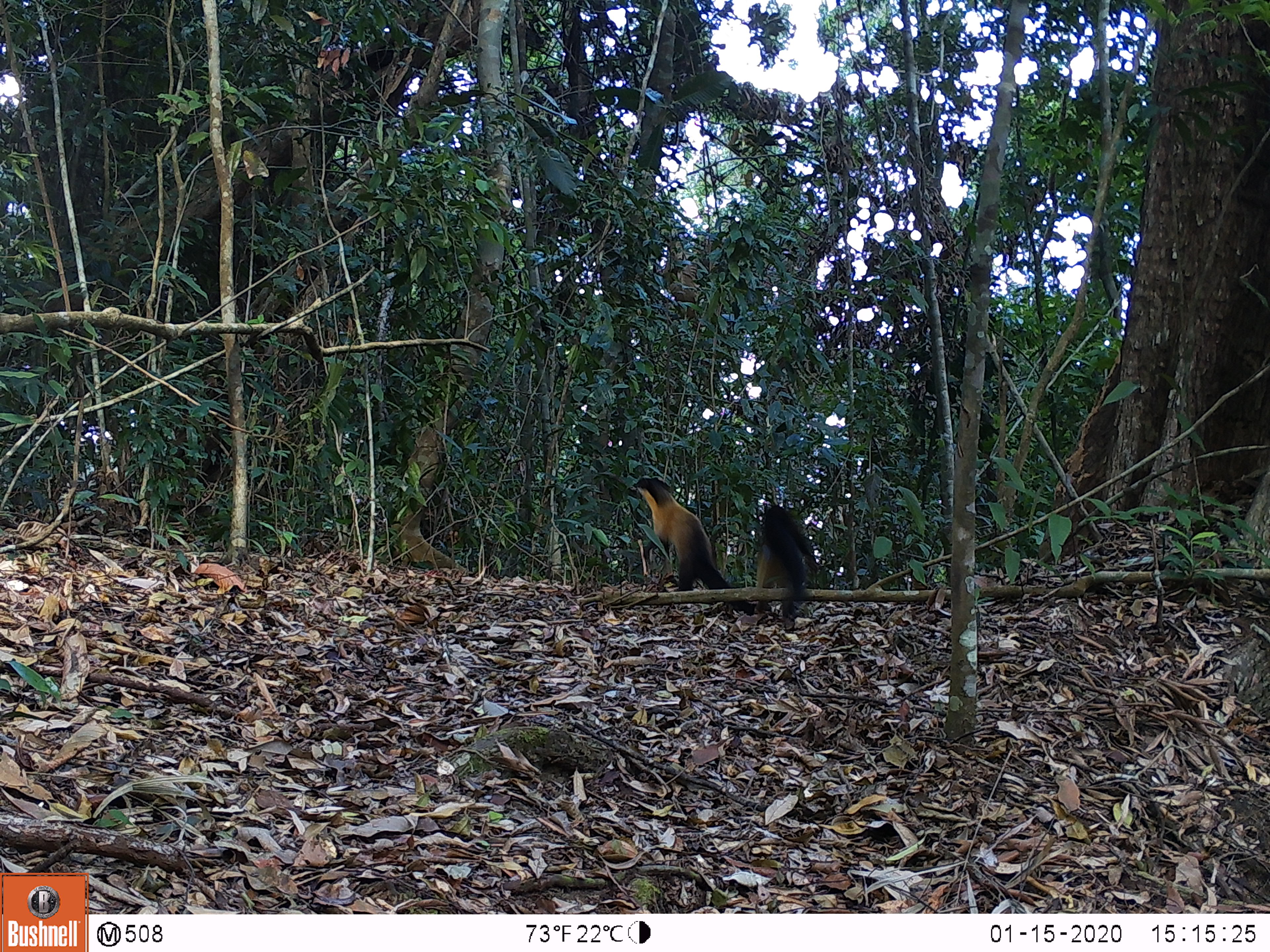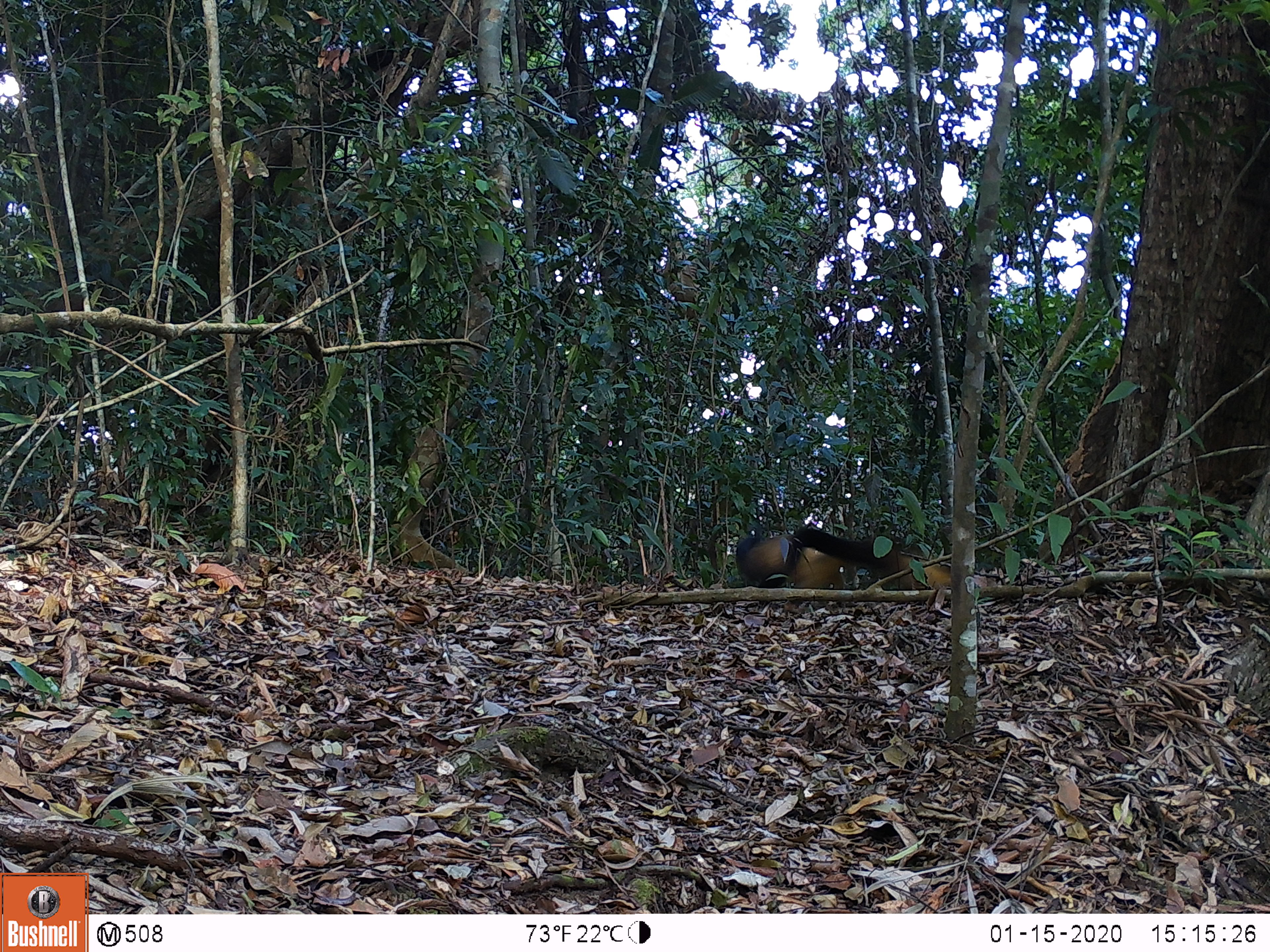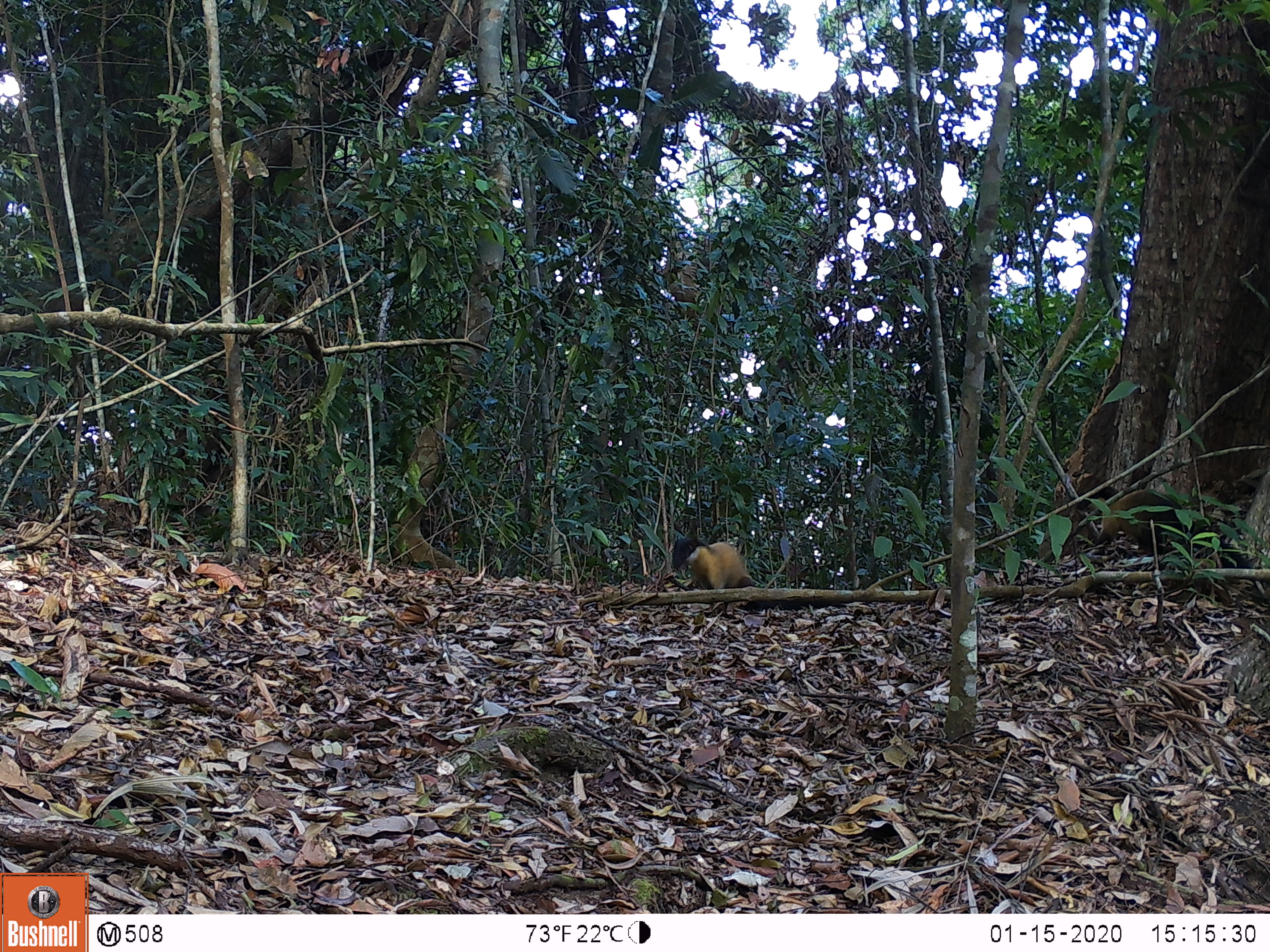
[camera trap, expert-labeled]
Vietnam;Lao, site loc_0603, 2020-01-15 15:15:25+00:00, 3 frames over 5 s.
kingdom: Animalia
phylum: Chordata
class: Mammalia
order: Carnivora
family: Mustelidae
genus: Martes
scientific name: Martes flavigula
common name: yellow-throated marten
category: yellow throated marten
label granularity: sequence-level